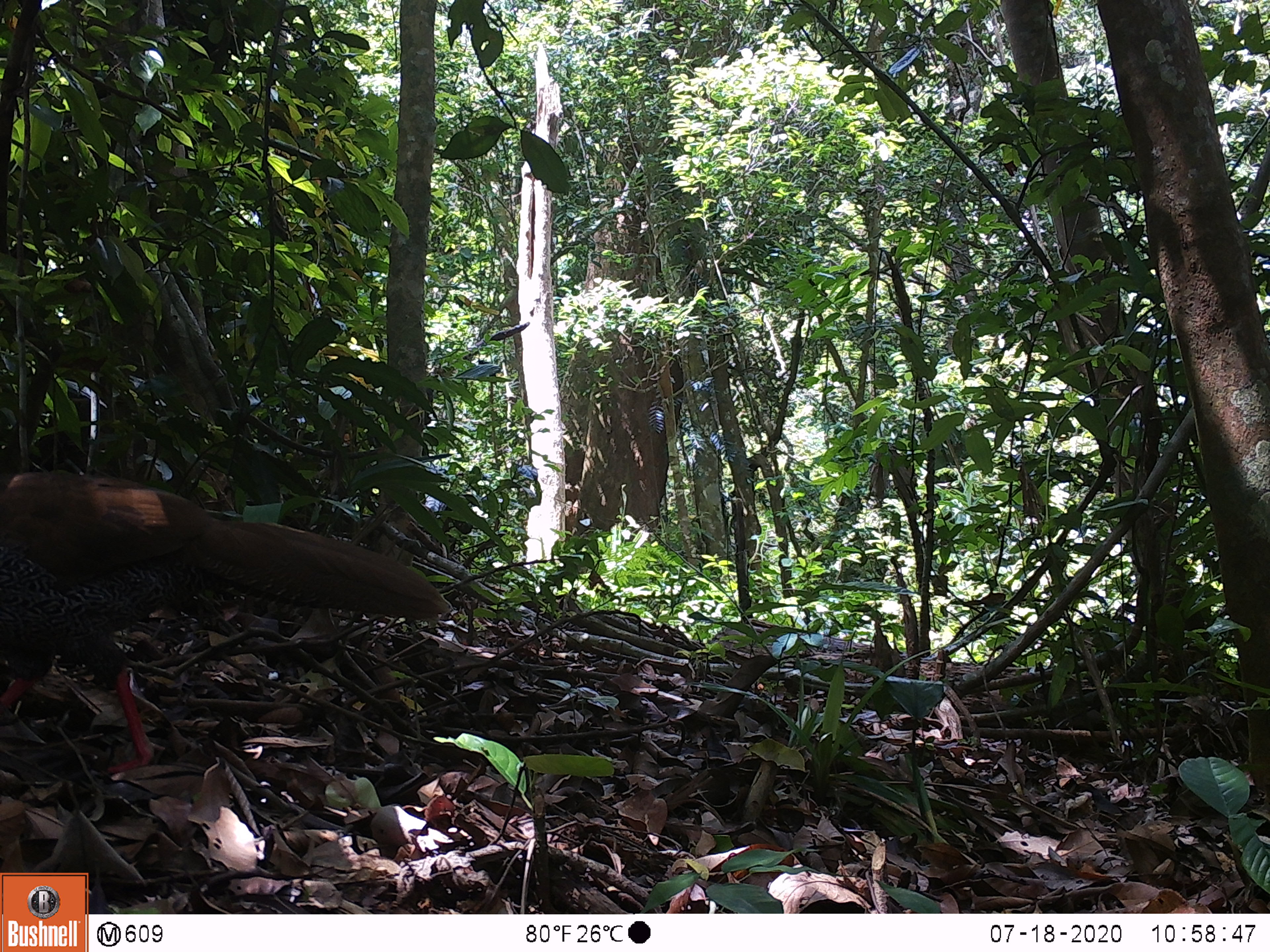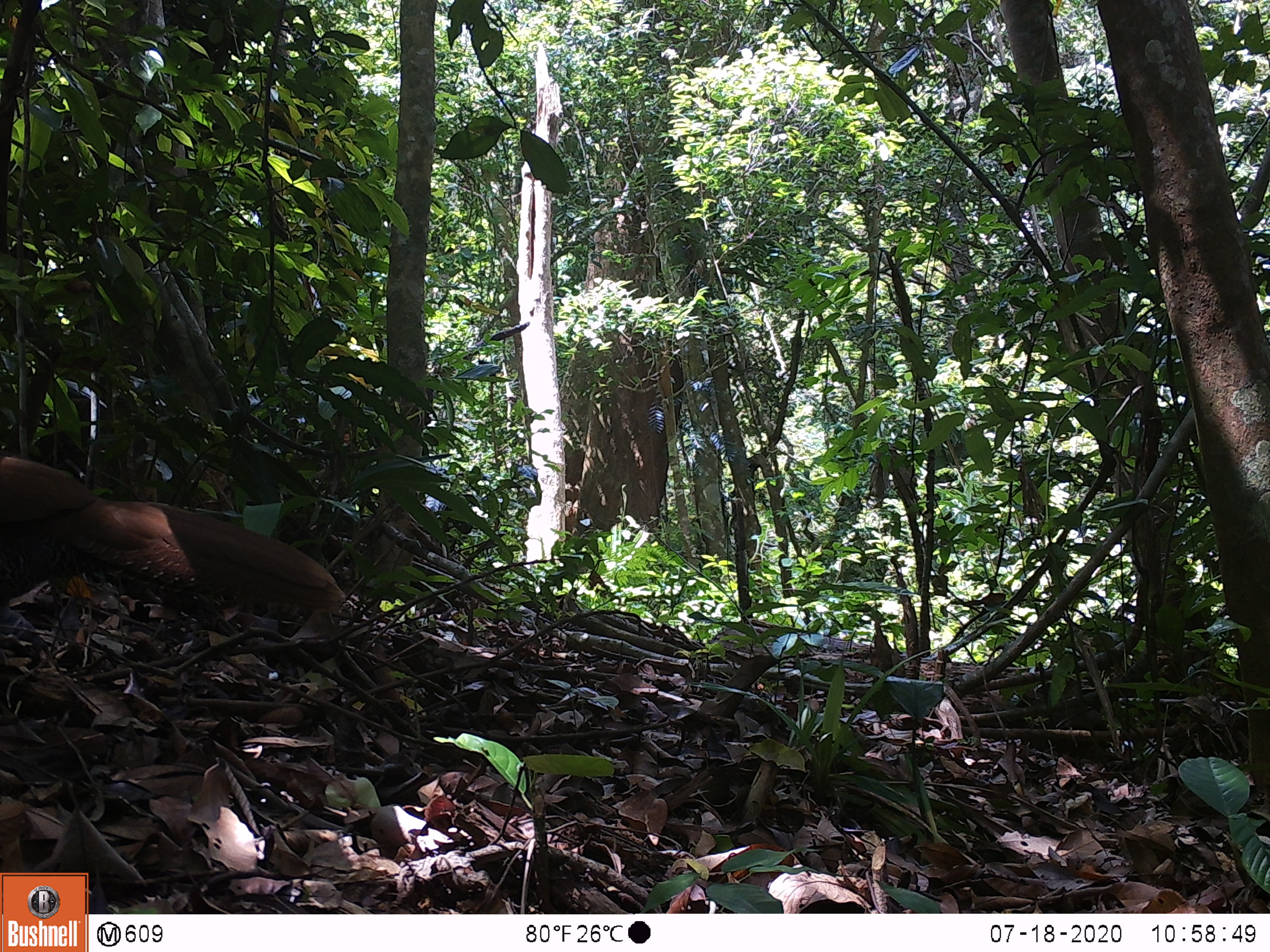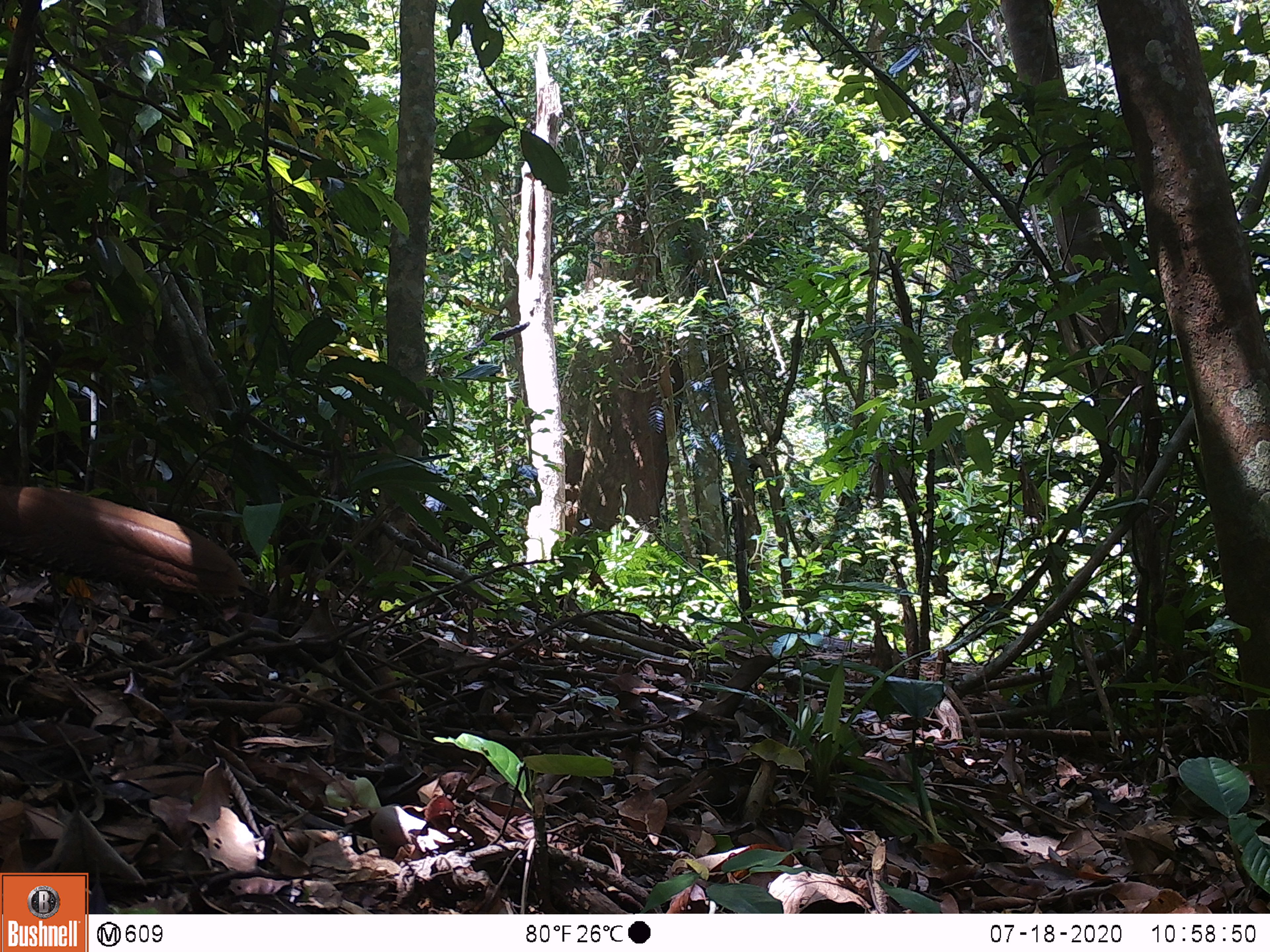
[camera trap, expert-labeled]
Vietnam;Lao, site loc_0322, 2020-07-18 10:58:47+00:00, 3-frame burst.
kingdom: Animalia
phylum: Chordata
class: Aves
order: Galliformes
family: Phasianidae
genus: Lophura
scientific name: Lophura nycthemera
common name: silver pheasant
Silver pheasant (Lophura nycthemera). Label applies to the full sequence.